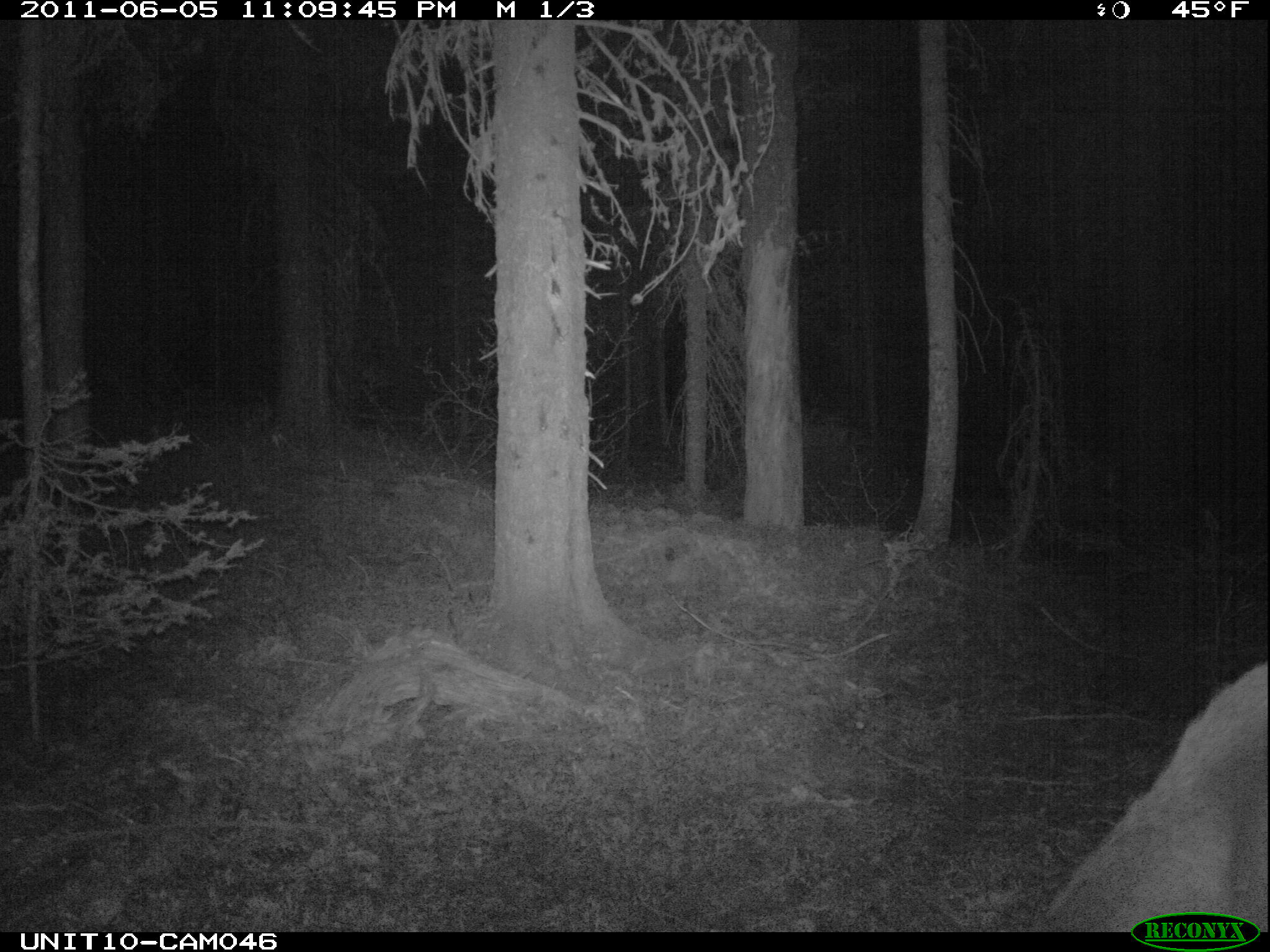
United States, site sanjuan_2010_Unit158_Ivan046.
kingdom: Animalia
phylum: Chordata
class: Mammalia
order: Artiodactyla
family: Cervidae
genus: Cervus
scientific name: Cervus elaphus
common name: red deer